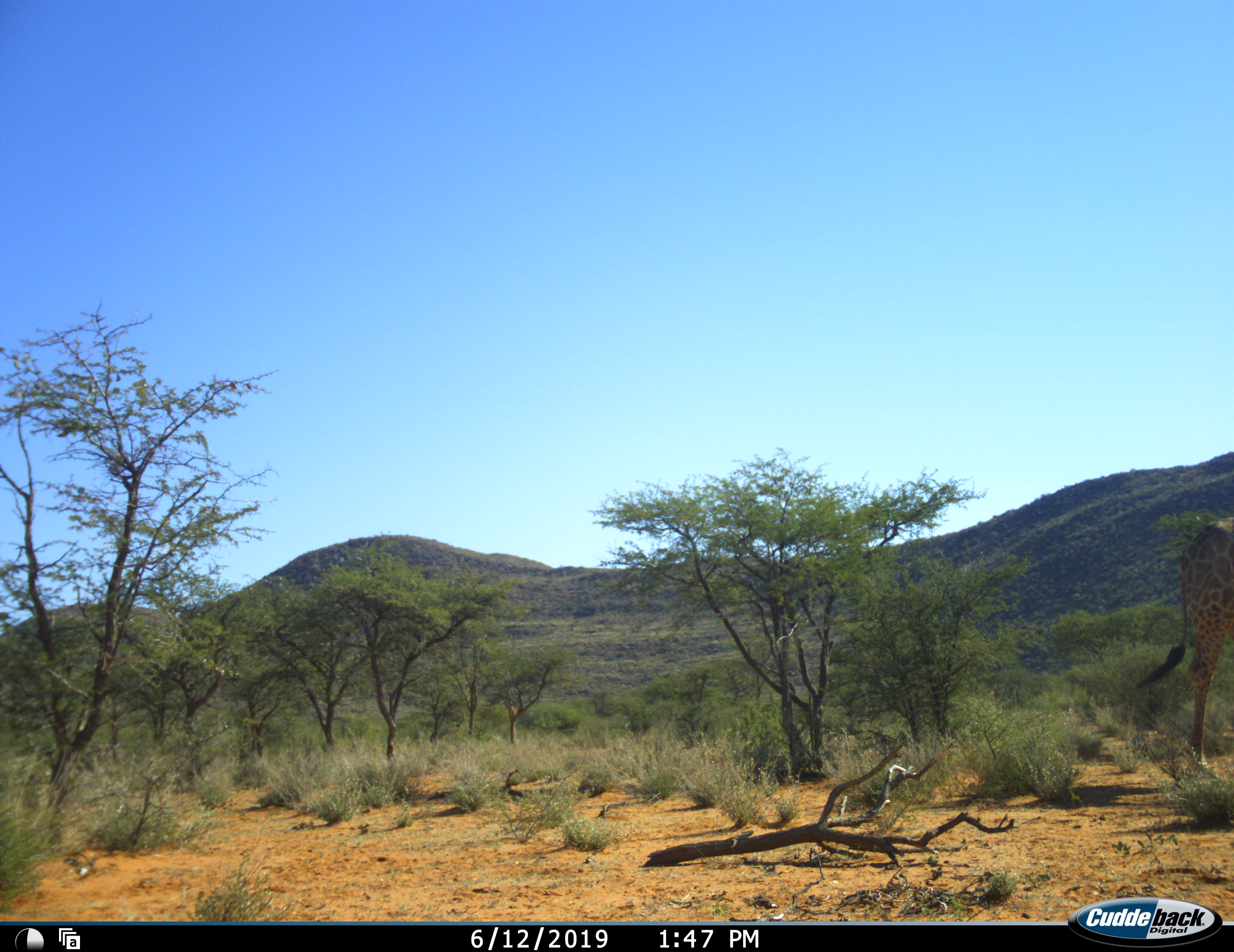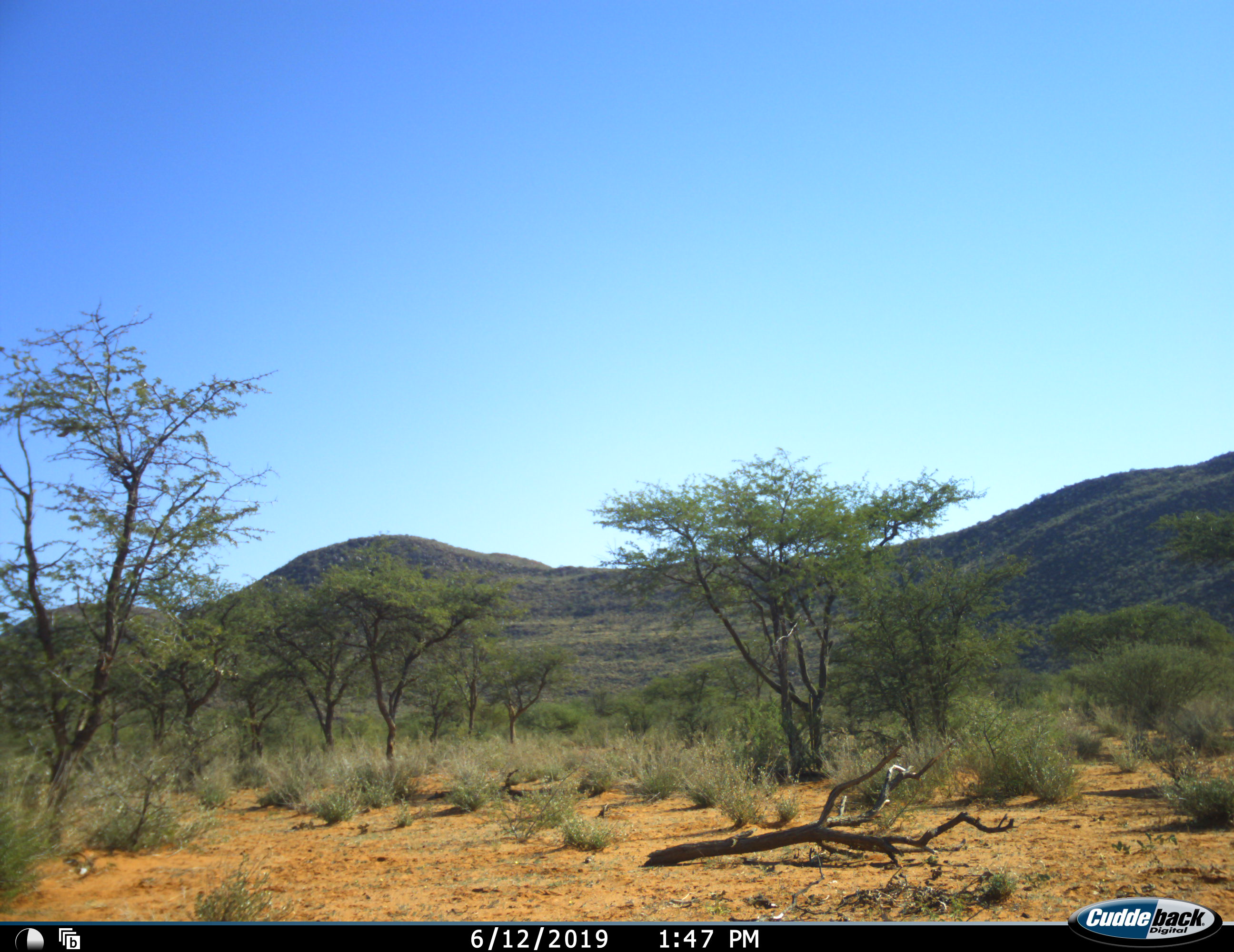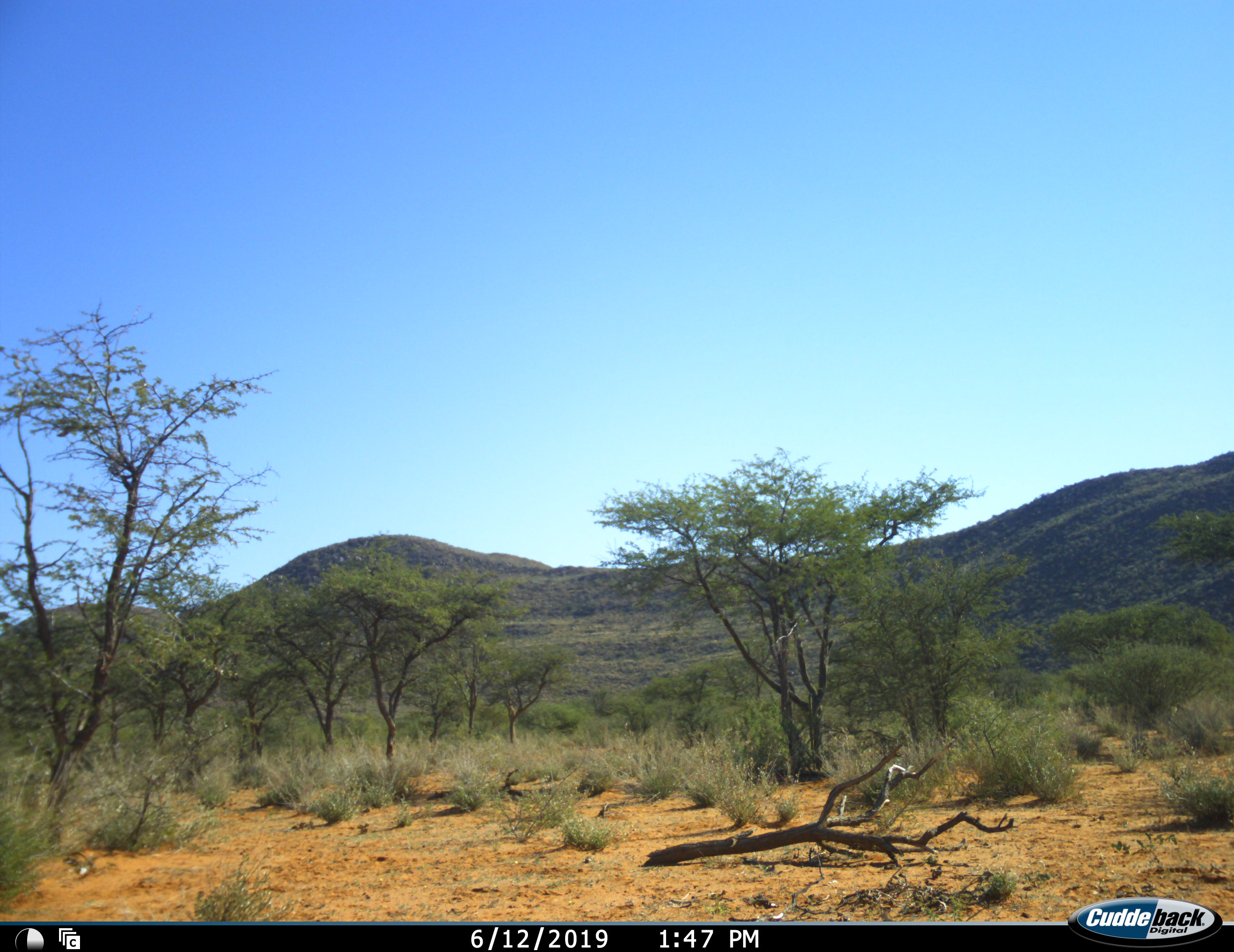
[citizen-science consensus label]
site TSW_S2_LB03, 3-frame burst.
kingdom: Animalia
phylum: Chordata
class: Mammalia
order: Artiodactyla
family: Giraffidae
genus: Giraffa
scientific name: Giraffa camelopardalis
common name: giraffe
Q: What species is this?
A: Giraffe (Giraffa camelopardalis).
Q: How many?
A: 1.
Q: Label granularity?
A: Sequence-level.